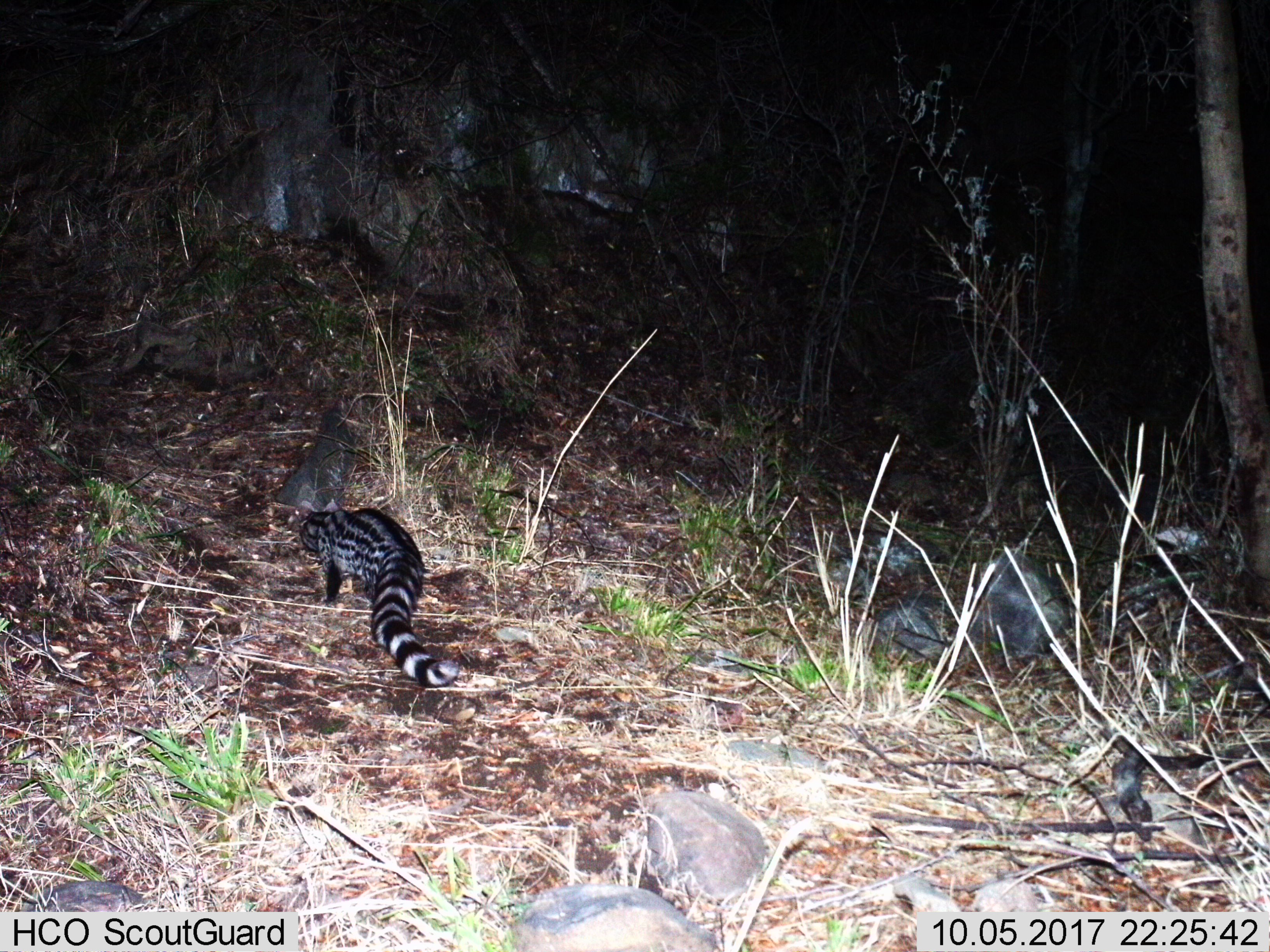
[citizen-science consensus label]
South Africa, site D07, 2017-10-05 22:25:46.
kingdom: Animalia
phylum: Chordata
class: Mammalia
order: Carnivora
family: Viverridae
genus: Genetta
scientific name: Genetta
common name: common small-spotted genet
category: genetcommonsmallspotted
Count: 1.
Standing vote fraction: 12%.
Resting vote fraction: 0%.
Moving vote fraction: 88%.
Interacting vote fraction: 0%.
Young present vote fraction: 0%.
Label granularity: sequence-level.